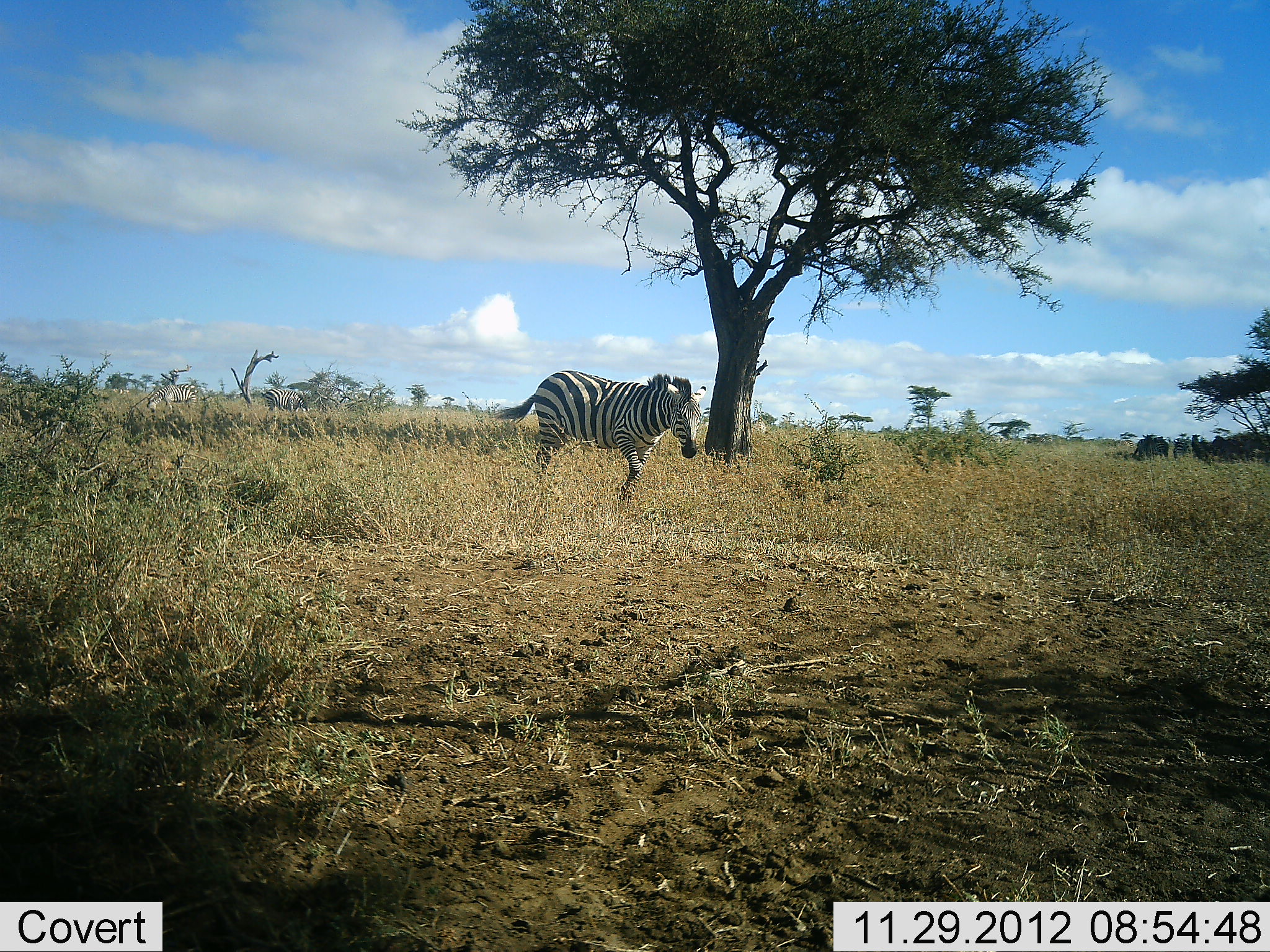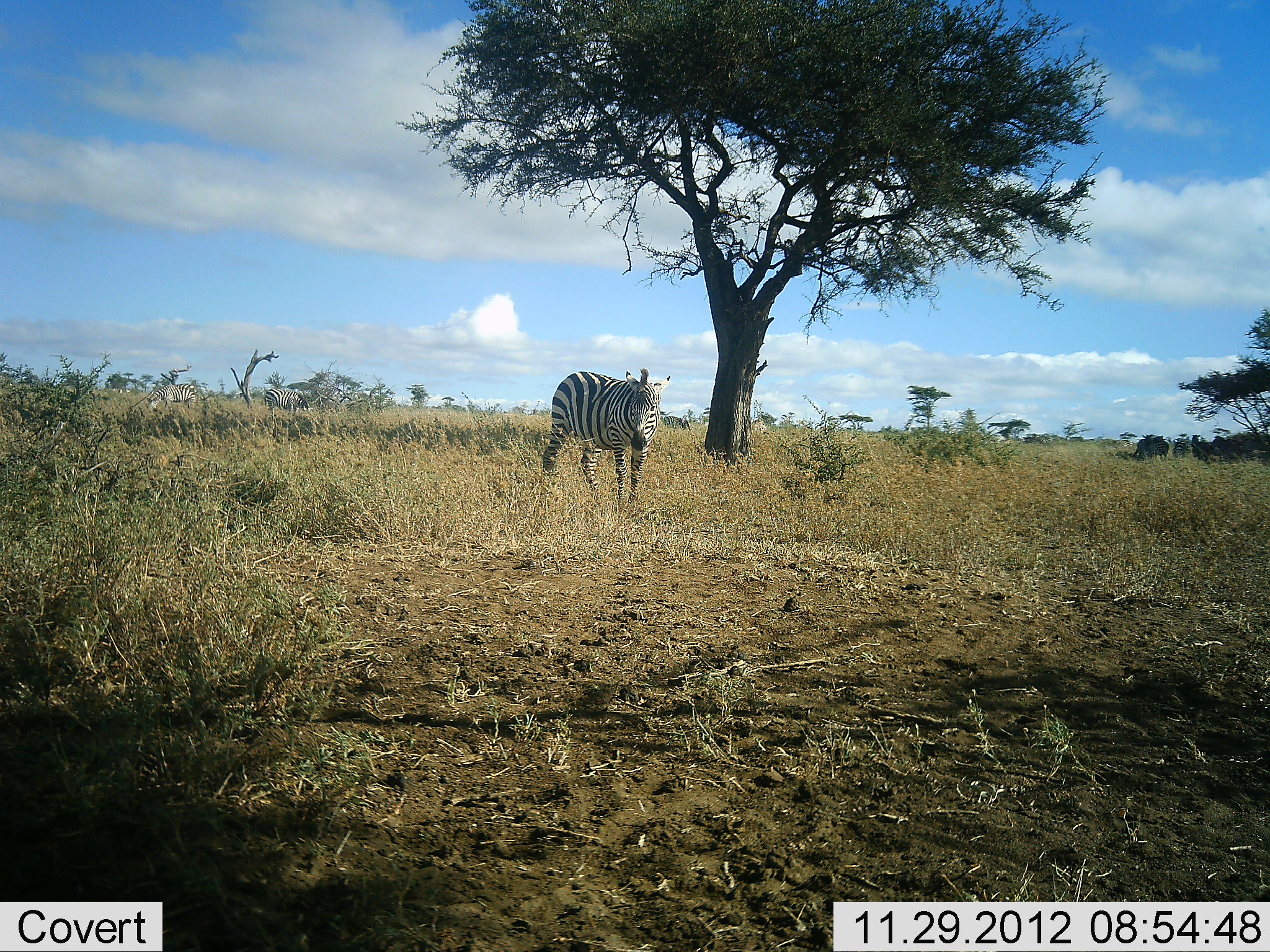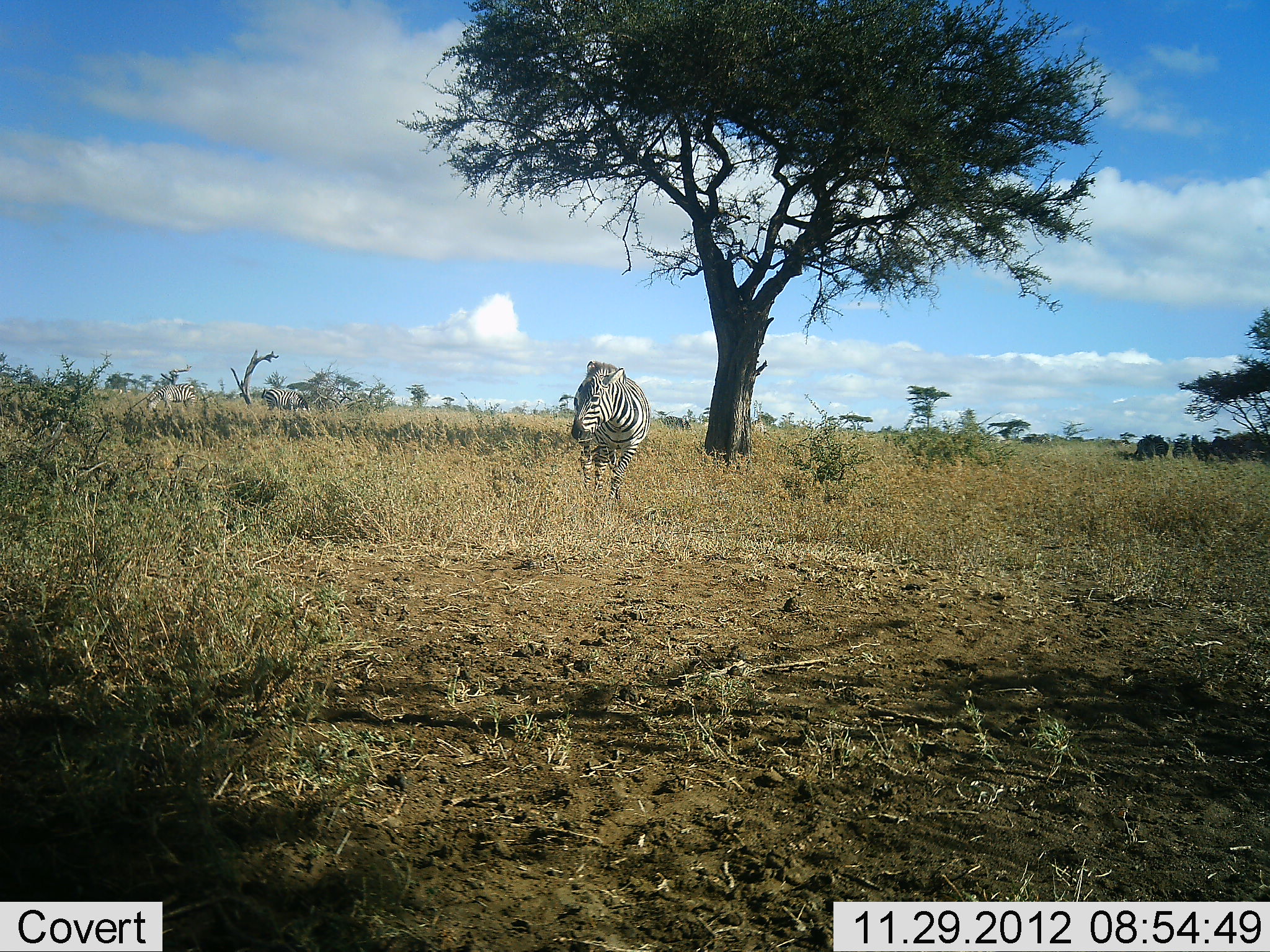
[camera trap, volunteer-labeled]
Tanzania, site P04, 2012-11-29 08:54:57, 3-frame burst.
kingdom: Animalia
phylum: Chordata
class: Mammalia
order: Perissodactyla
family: Equidae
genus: Equus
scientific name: Equus quagga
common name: plains zebra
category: zebra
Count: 1.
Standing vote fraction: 40%.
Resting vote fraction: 0%.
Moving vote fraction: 70%.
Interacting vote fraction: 0%.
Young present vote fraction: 0%.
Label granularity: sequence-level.